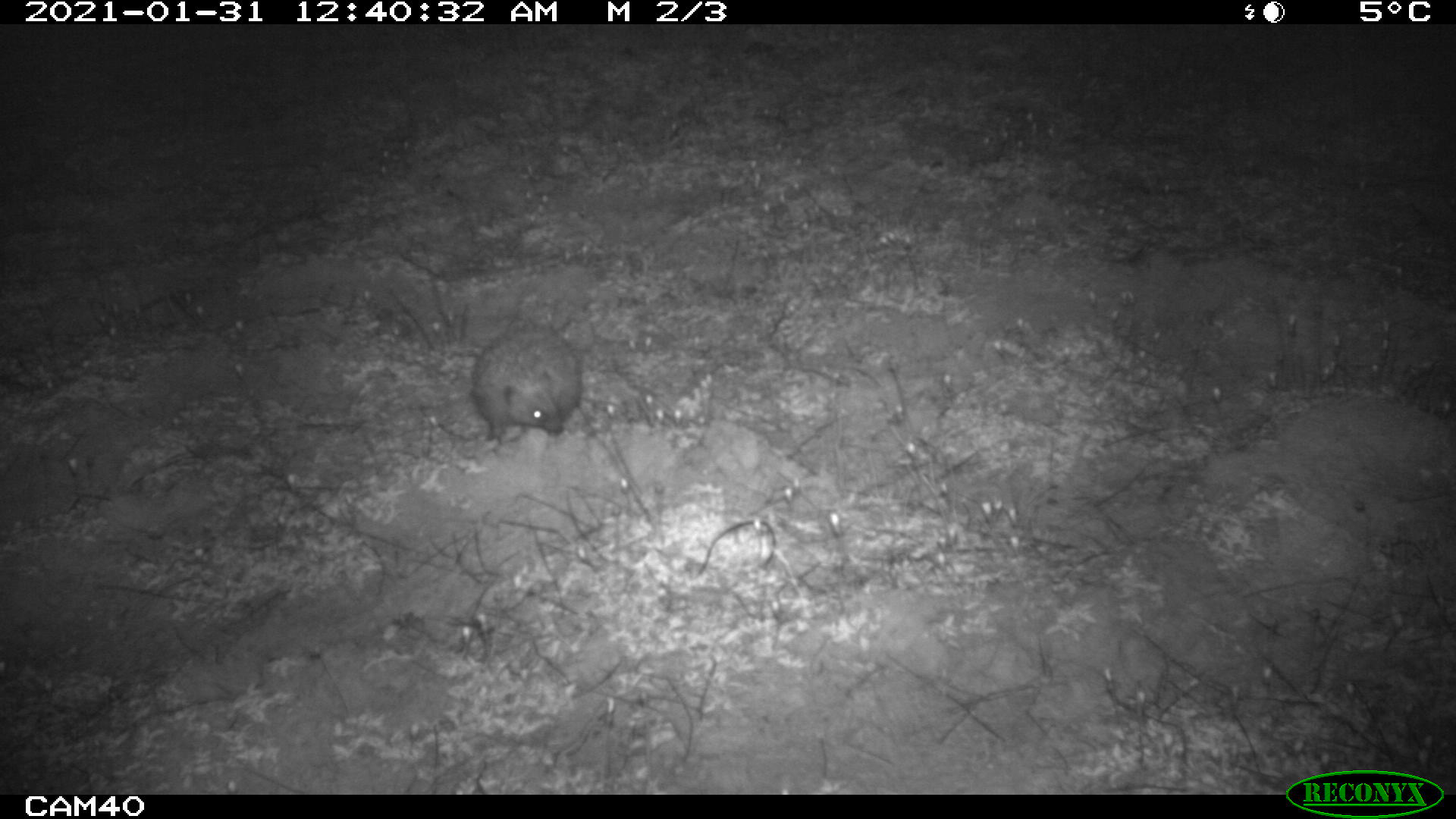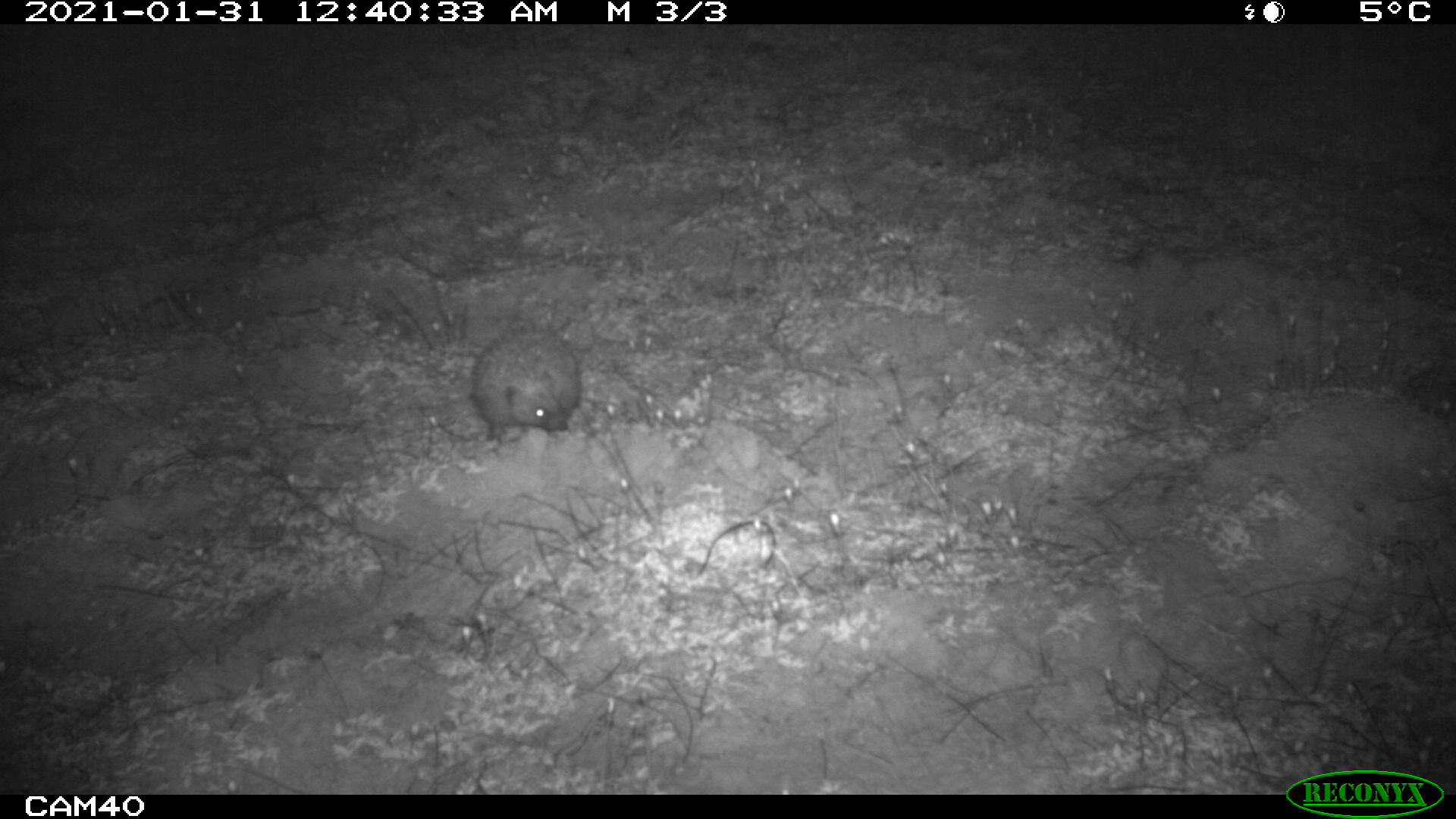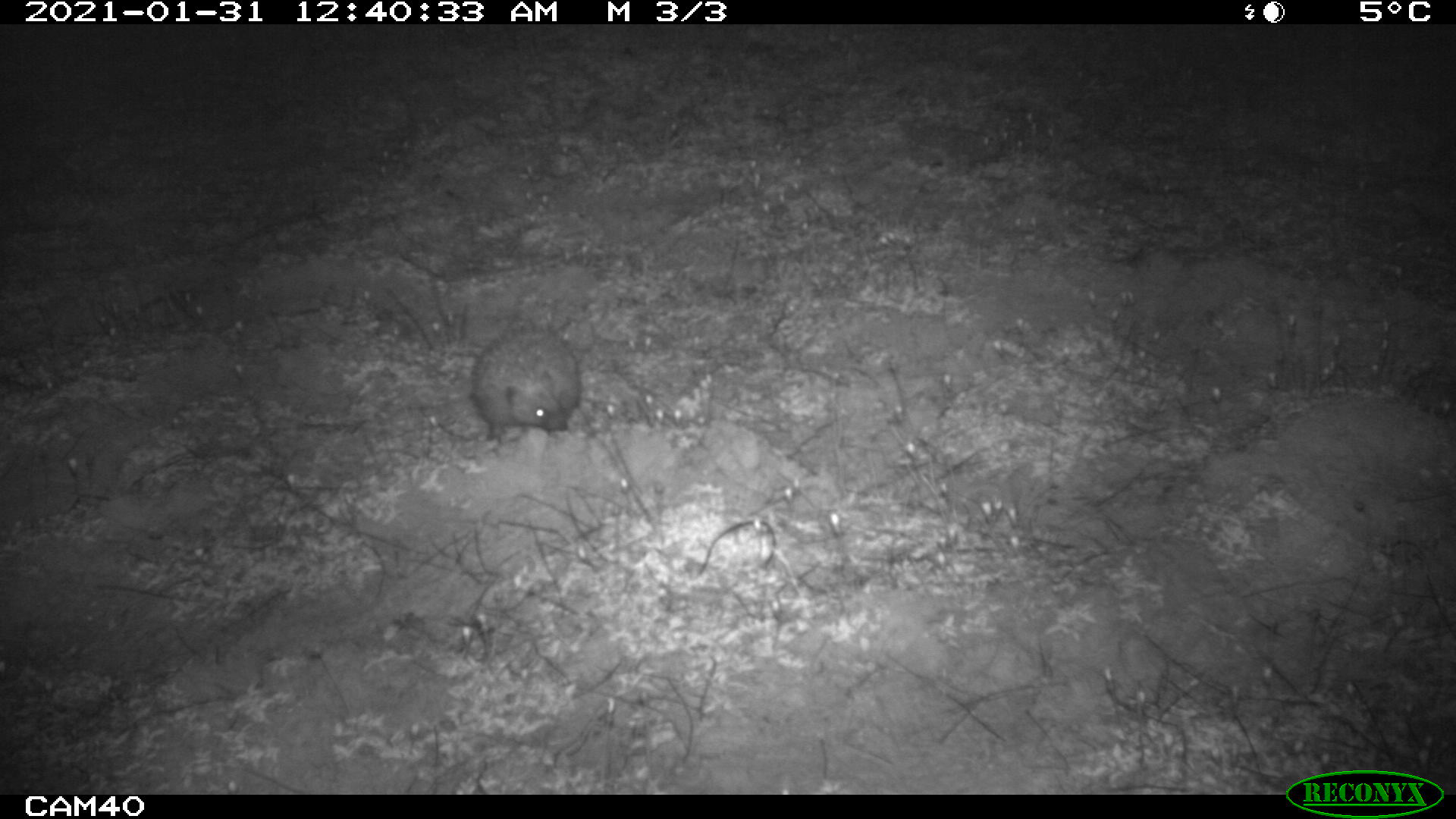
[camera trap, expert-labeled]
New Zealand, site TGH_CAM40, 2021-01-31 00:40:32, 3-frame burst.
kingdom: Animalia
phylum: Chordata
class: Mammalia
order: Eulipotyphla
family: Erinaceidae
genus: Erinaceus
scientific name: Erinaceus europaeus europaeus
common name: european hedgehog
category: hedgehog